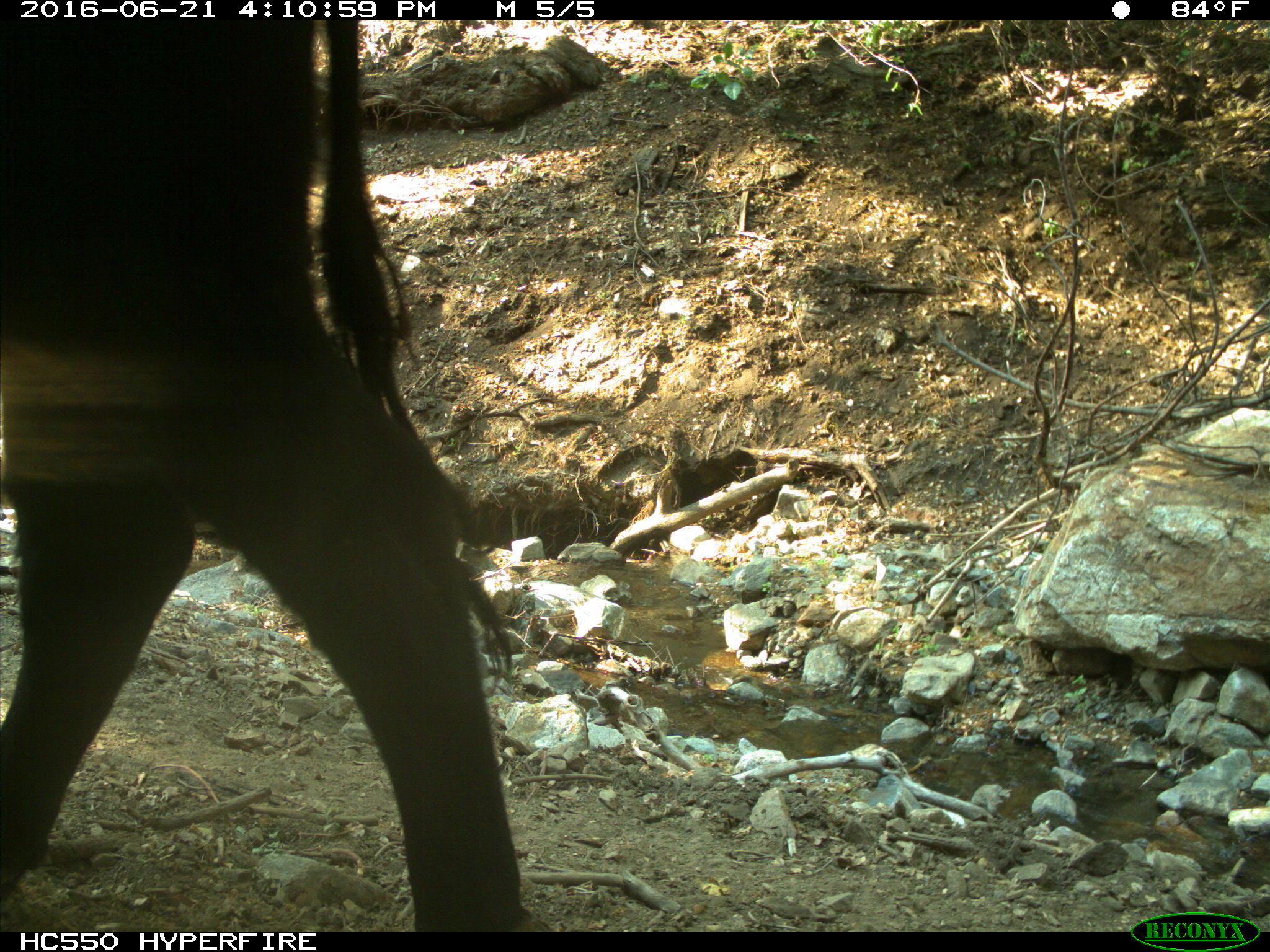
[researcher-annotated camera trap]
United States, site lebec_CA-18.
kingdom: Animalia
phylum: Chordata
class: Mammalia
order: Artiodactyla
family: Bovidae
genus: Bos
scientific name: Bos taurus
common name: domestic cow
Bos taurus (domestic cow).